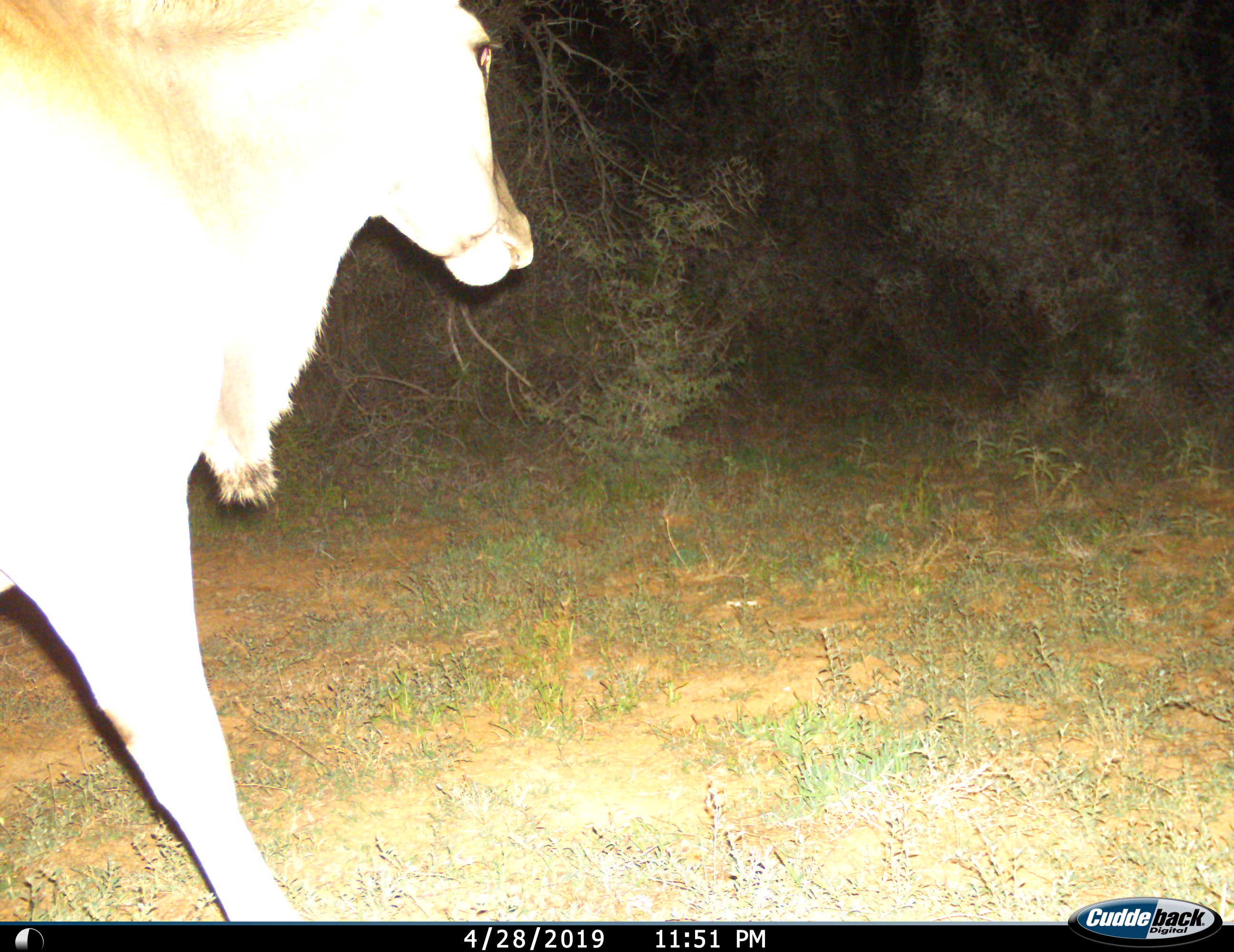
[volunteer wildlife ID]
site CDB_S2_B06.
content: unidentified animal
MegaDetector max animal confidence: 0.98